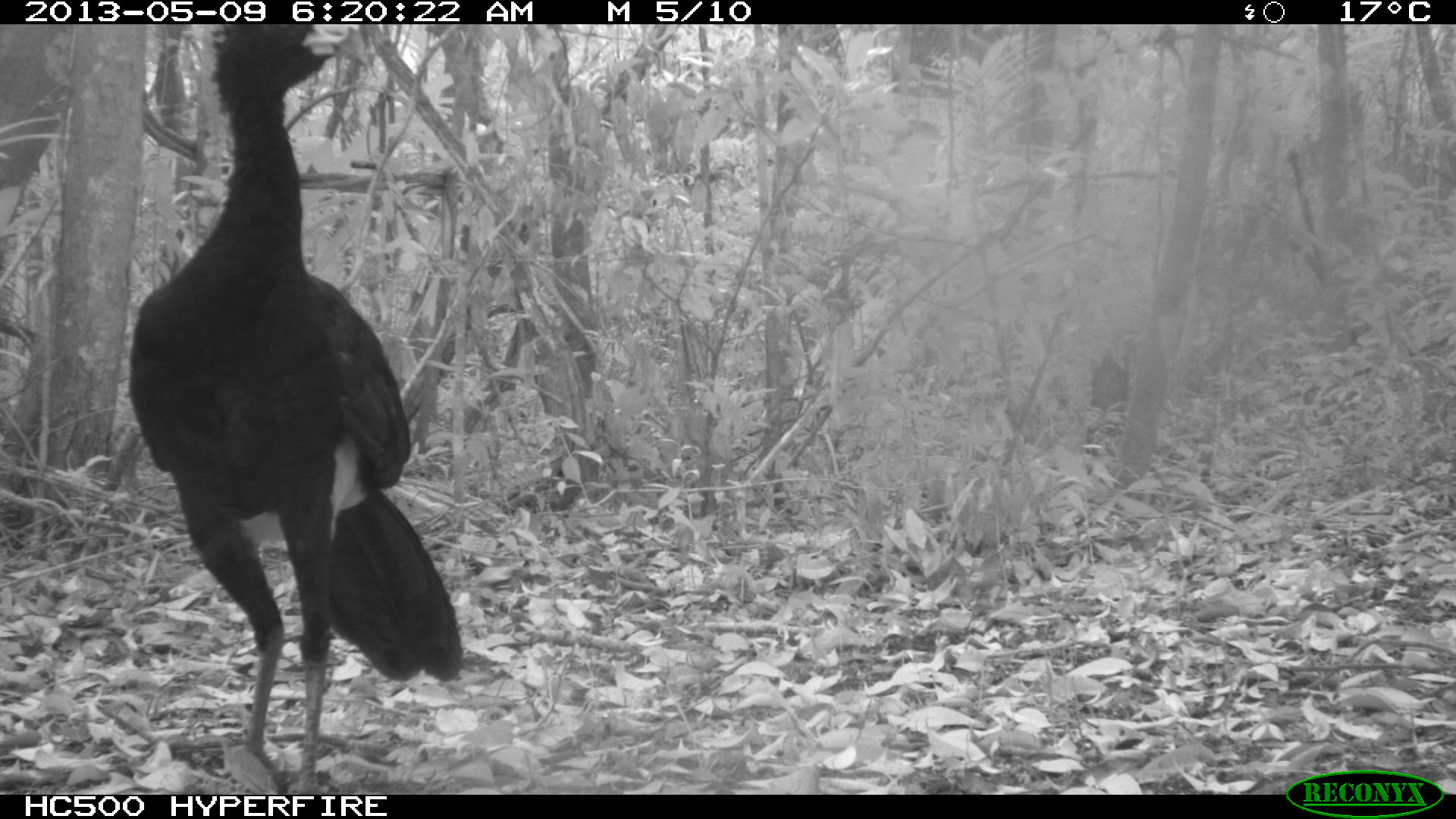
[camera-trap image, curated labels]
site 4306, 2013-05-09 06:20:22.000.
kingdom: Animalia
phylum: Chordata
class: Aves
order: Galliformes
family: Cracidae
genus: Crax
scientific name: Crax rubra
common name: great curassow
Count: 1.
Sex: male.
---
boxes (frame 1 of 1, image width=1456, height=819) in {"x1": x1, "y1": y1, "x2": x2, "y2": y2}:
crax rubra: {"x1": 126, "y1": 25, "x2": 464, "y2": 793}